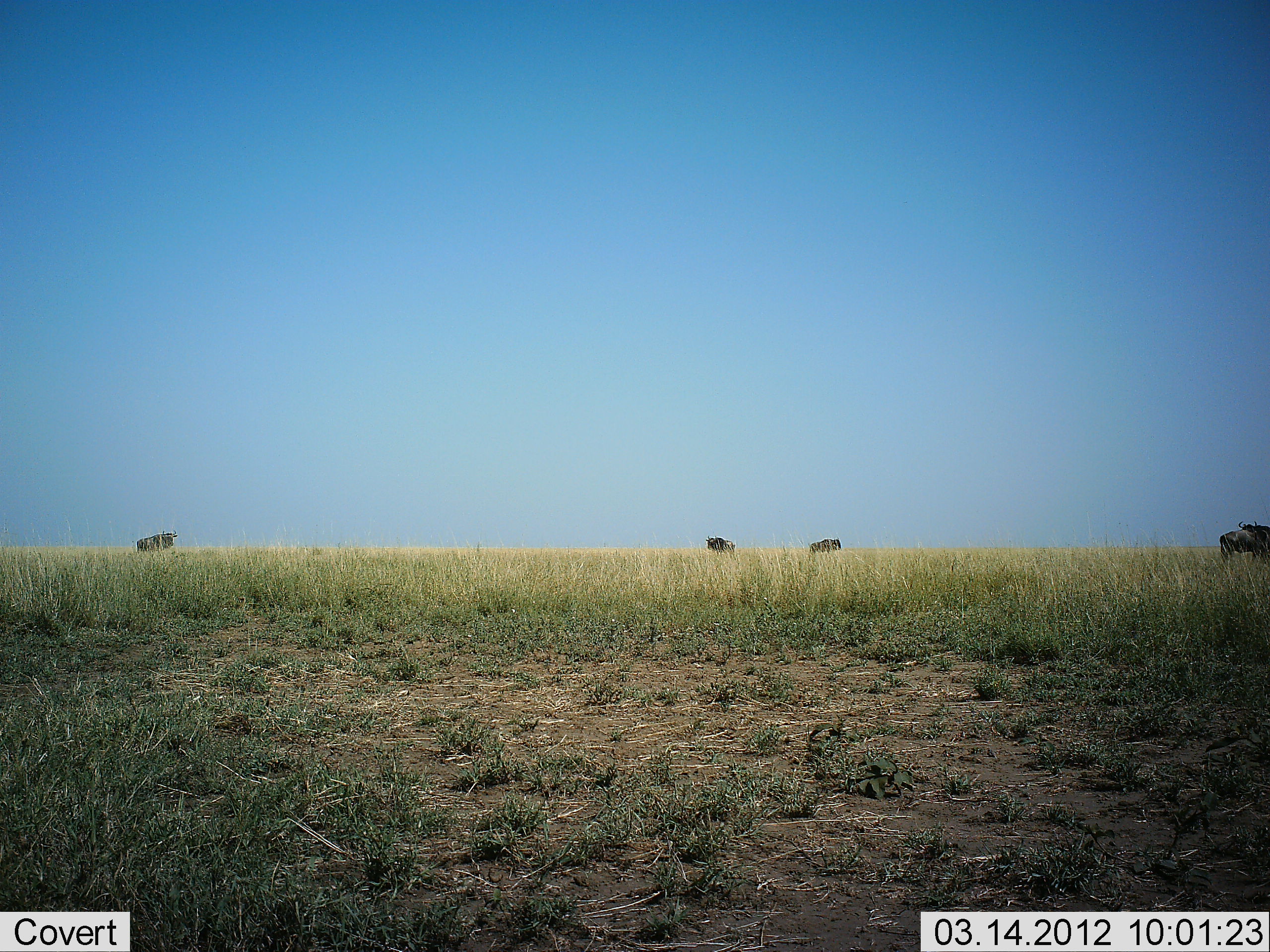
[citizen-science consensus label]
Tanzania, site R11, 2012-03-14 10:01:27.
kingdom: Animalia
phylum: Chordata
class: Mammalia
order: Artiodactyla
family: Bovidae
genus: Connochaetes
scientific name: Connochaetes taurinus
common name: blue wildebeest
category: wildebeest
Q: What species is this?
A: Wildebeest (blue wildebeest) (Connochaetes taurinus).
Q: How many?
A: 4.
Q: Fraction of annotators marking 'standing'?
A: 100%.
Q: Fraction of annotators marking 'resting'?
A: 0%.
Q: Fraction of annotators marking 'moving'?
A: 8%.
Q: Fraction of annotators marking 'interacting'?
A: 0%.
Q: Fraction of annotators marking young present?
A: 0%.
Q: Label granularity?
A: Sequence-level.